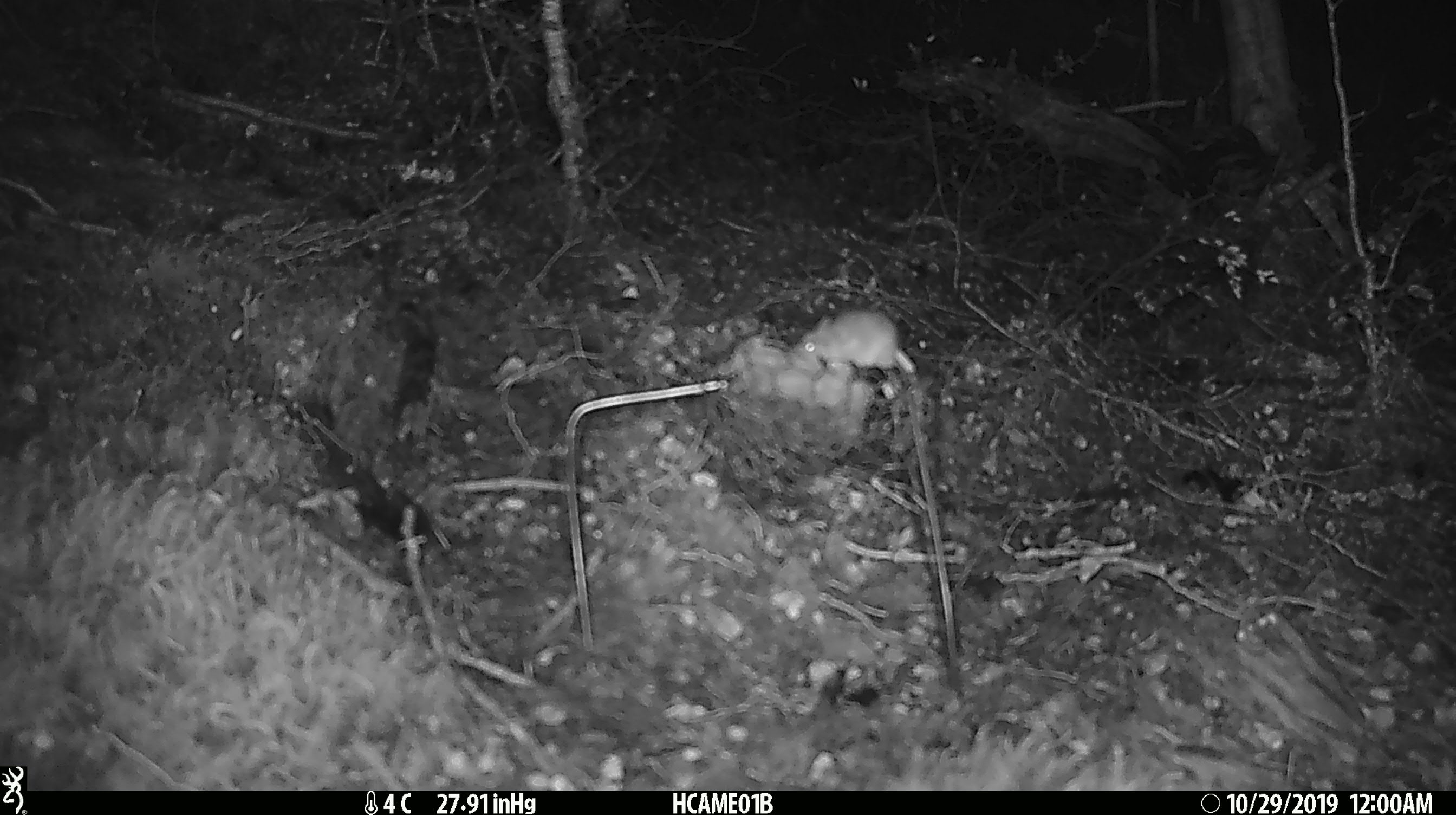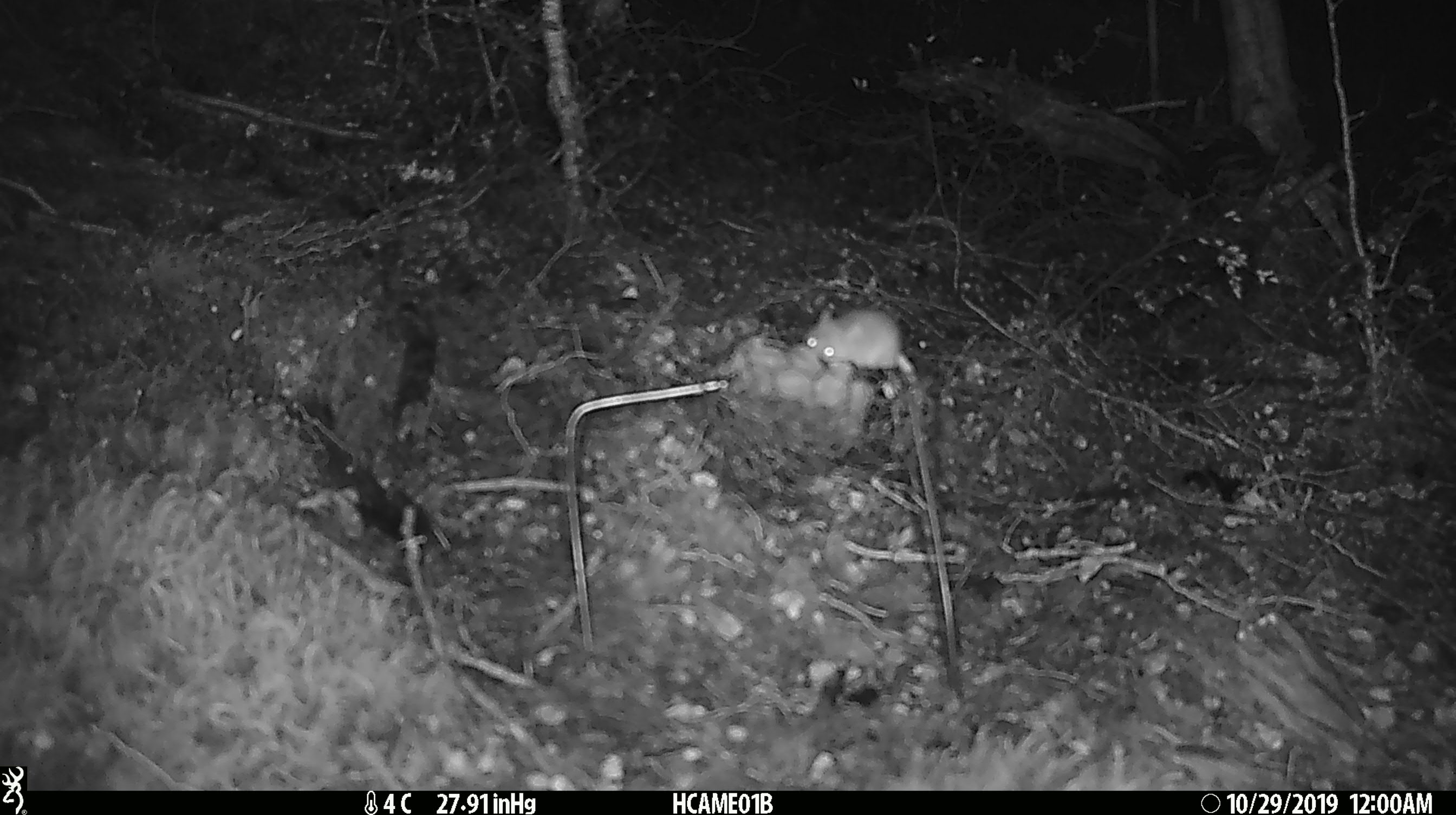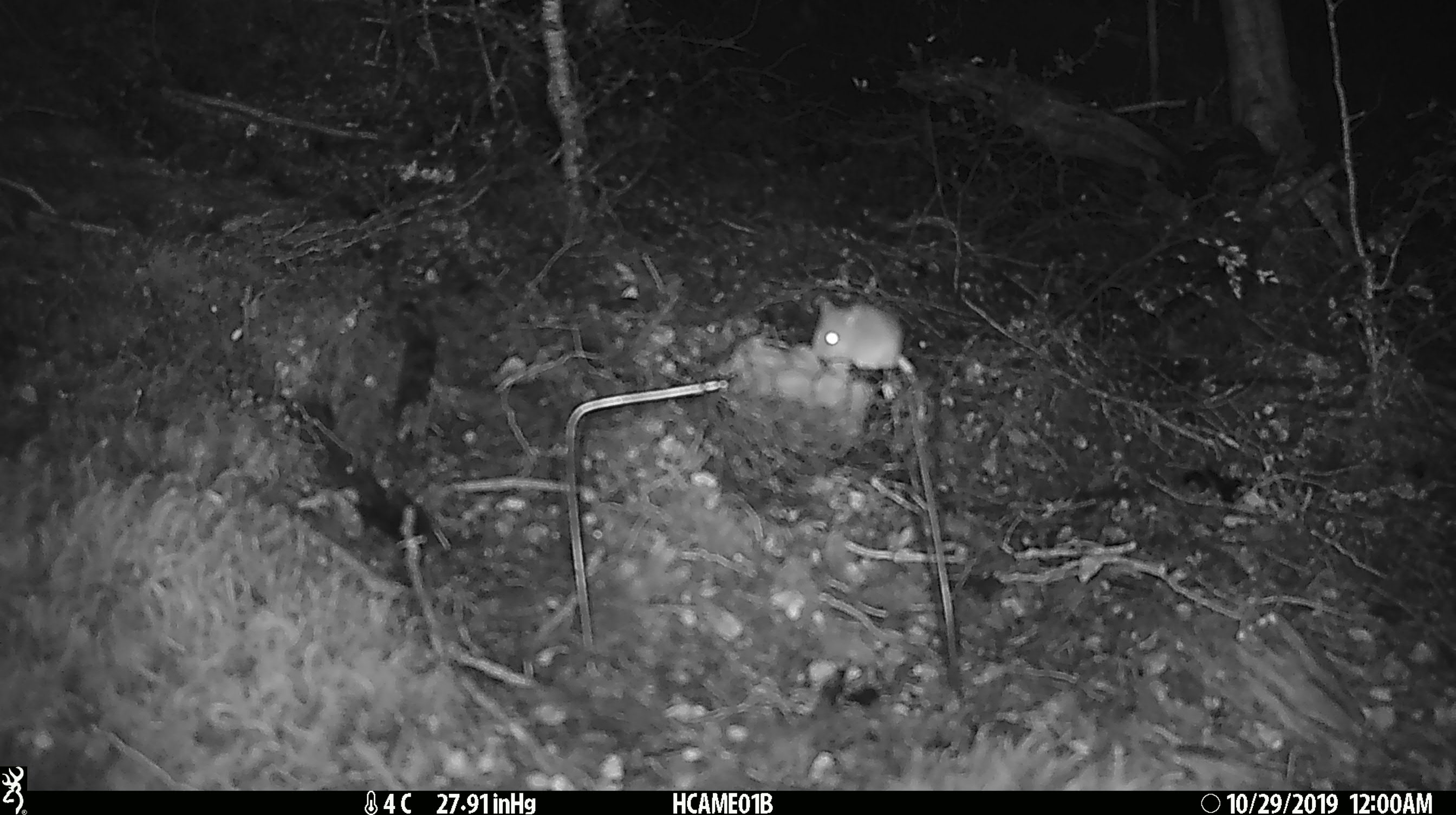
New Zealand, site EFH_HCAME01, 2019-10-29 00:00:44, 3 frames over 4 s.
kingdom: Animalia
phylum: Chordata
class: Mammalia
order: Rodentia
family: Muridae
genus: Mus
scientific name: Mus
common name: mouse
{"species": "mouse (Mus)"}